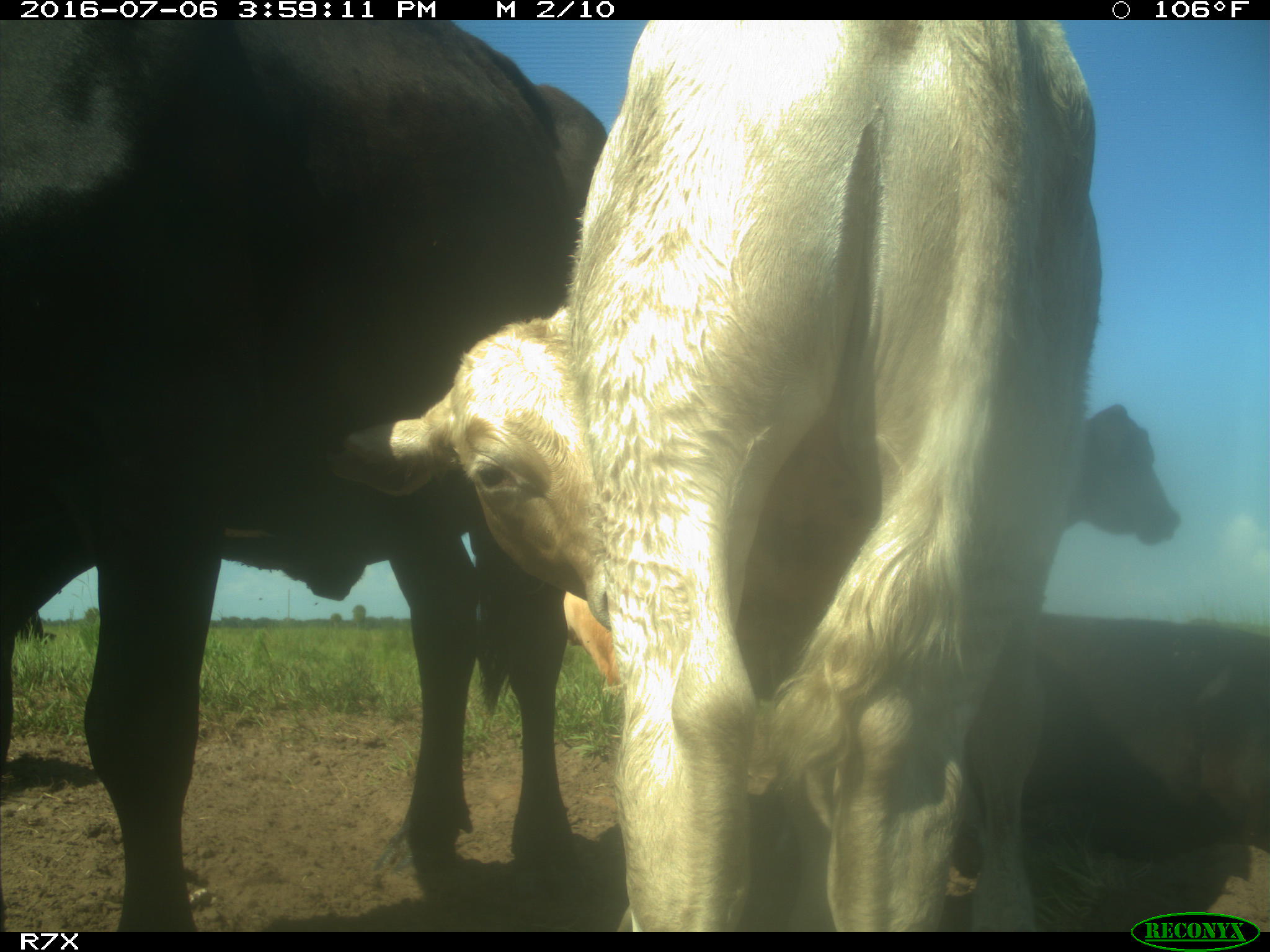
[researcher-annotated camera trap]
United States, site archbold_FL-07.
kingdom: Animalia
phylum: Chordata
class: Mammalia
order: Artiodactyla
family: Bovidae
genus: Bos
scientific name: Bos taurus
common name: domestic cow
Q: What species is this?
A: Bos taurus (domestic cow).